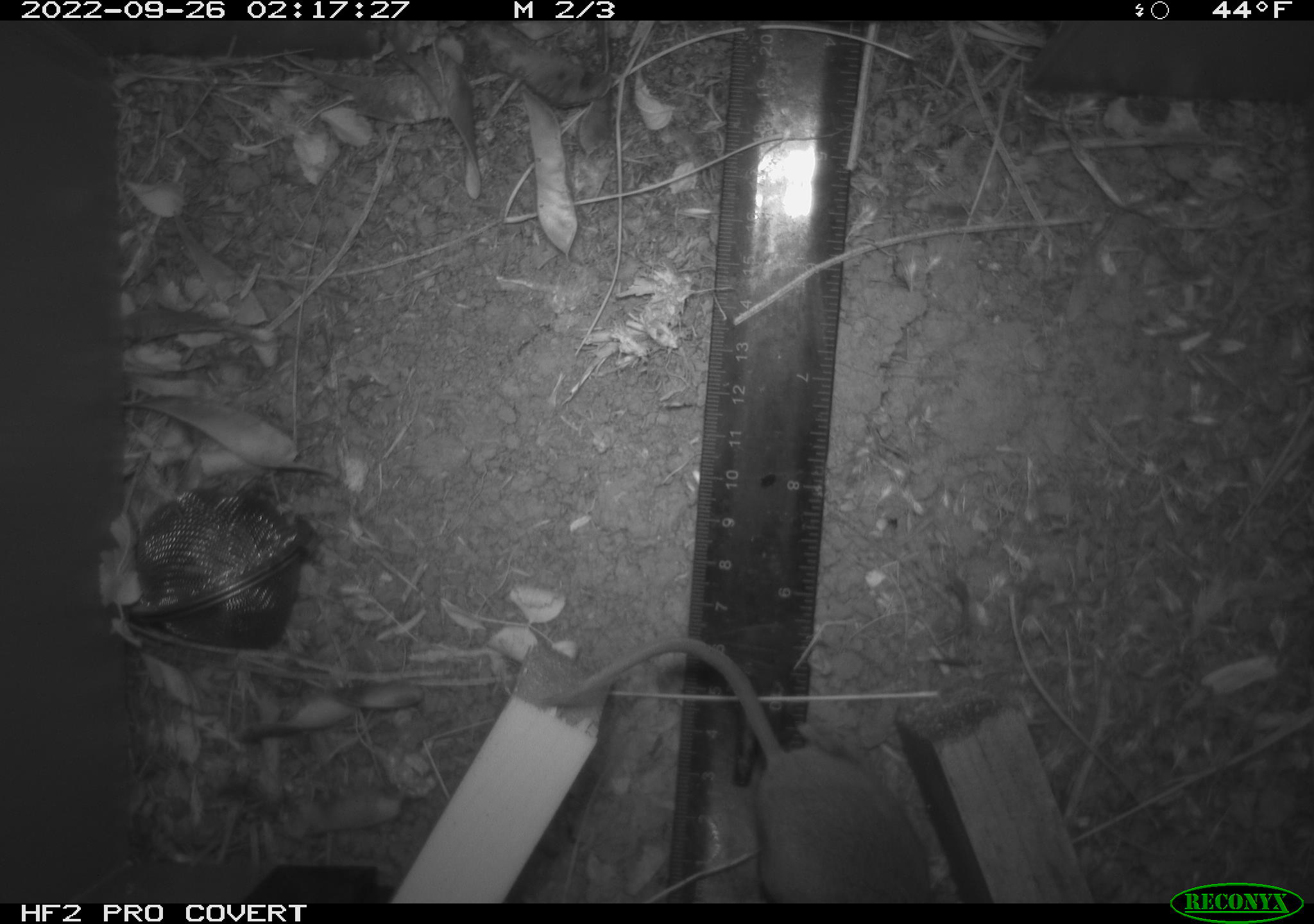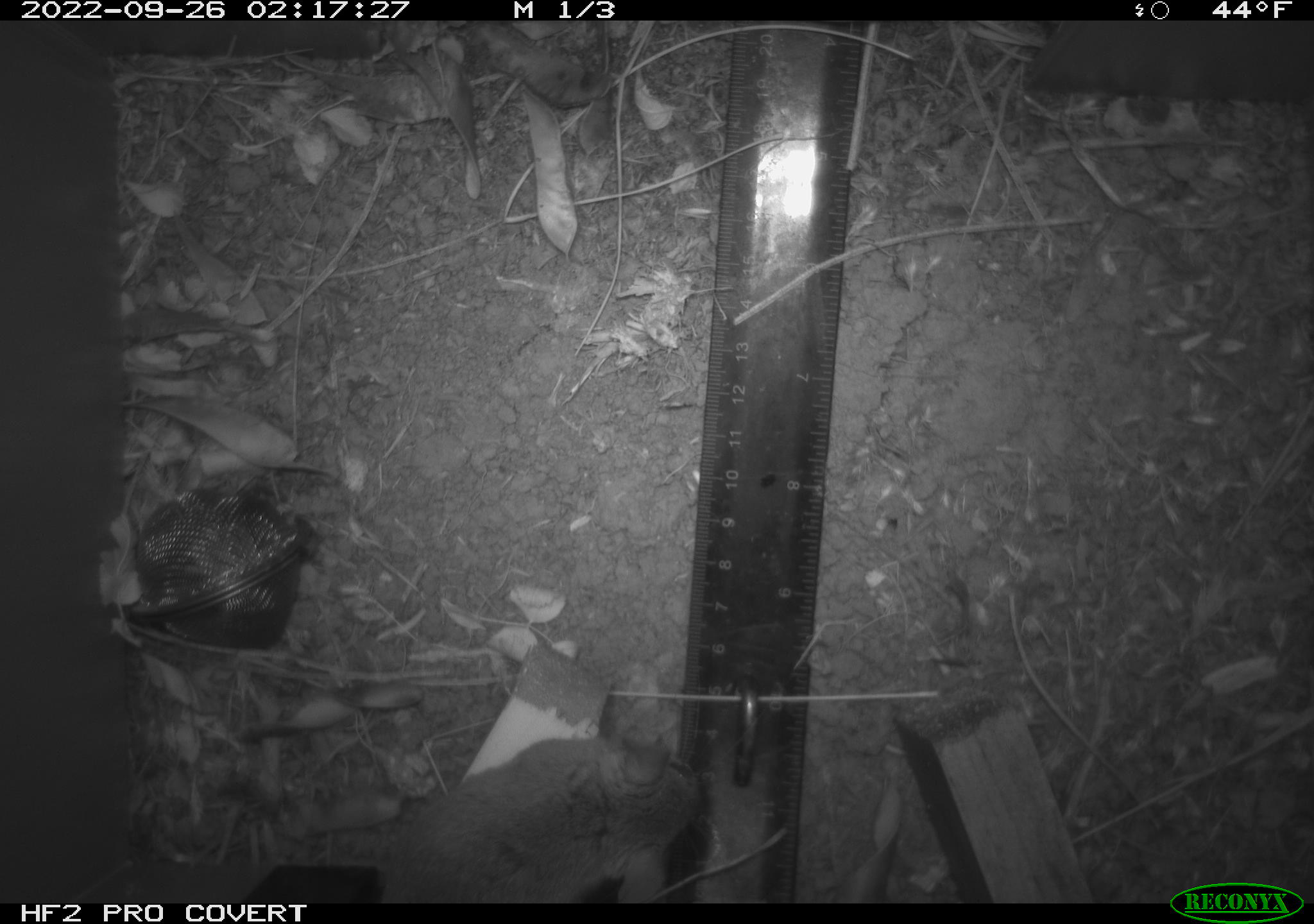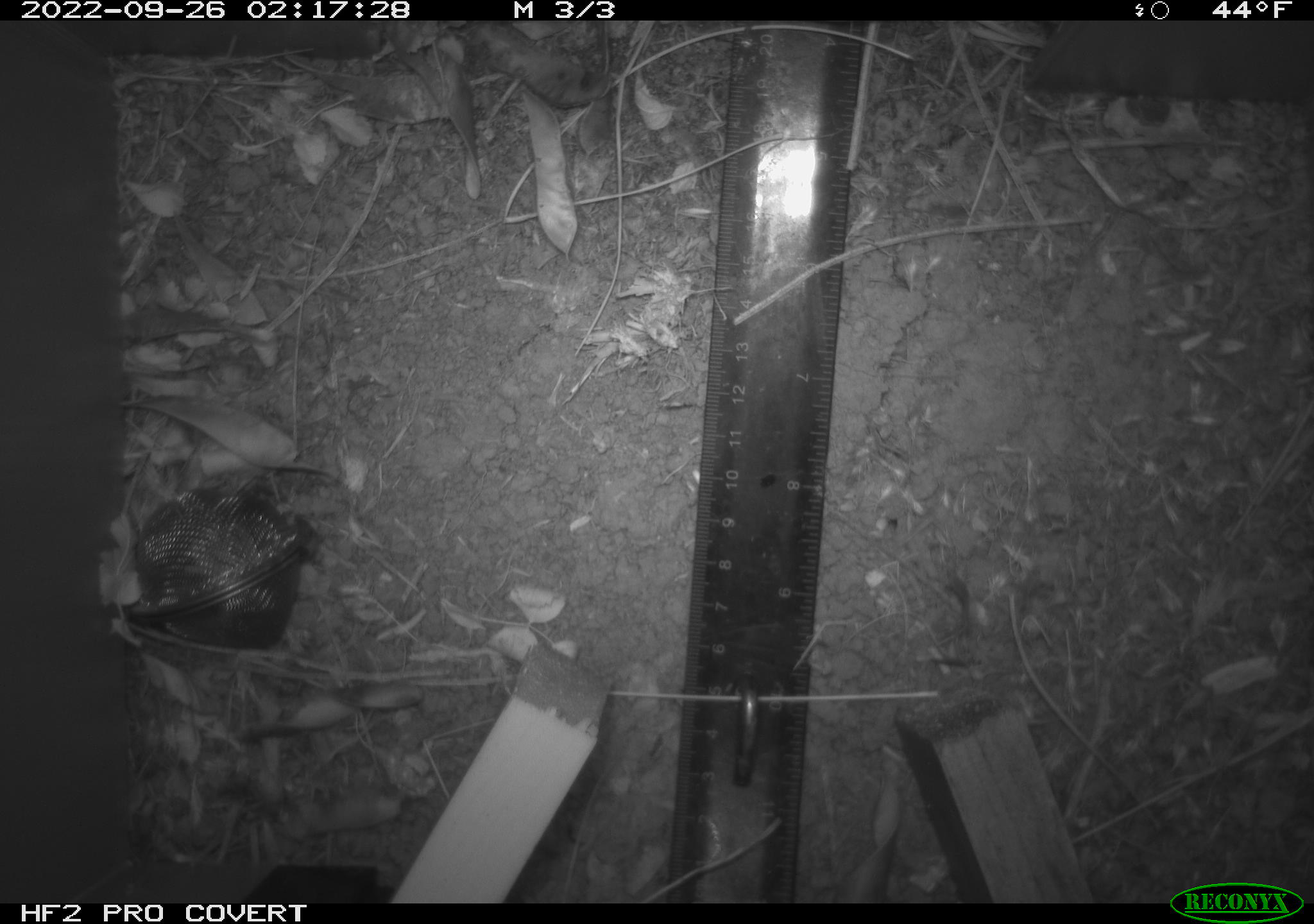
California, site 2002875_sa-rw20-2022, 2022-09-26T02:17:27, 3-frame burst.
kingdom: Animalia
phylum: Chordata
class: Mammalia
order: Rodentia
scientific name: Rodentia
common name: mouse species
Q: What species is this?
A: Mouse species (Rodentia).